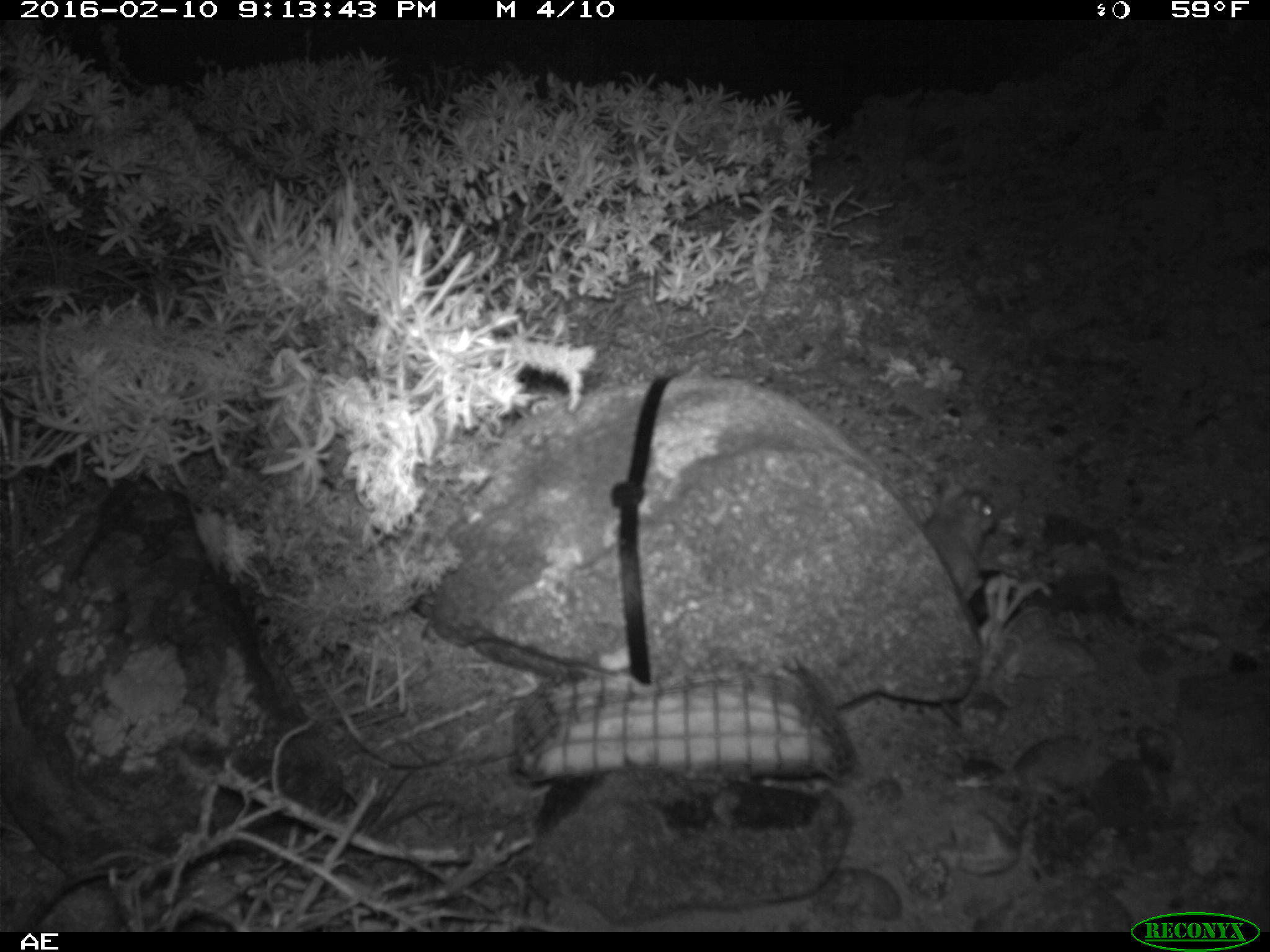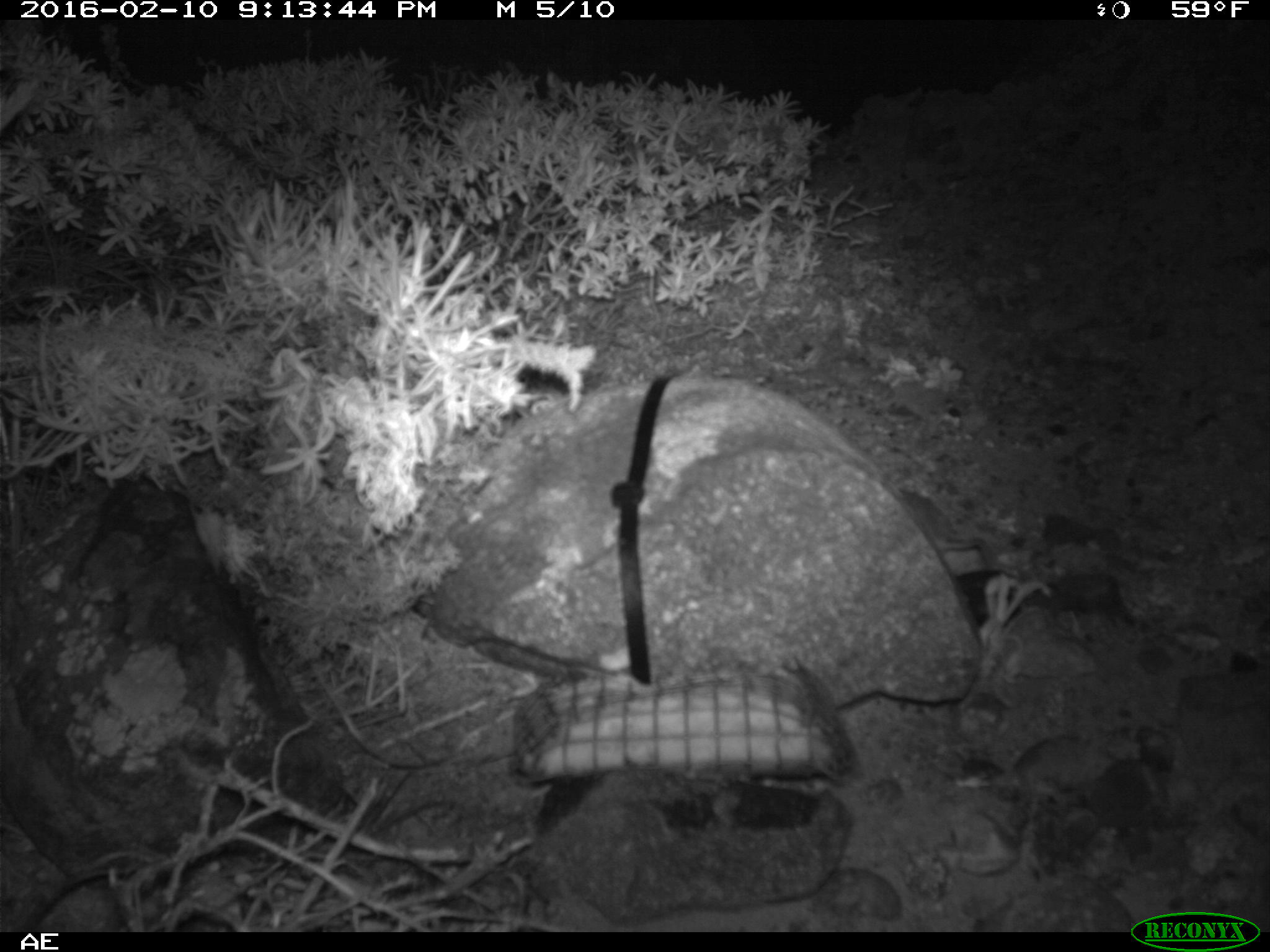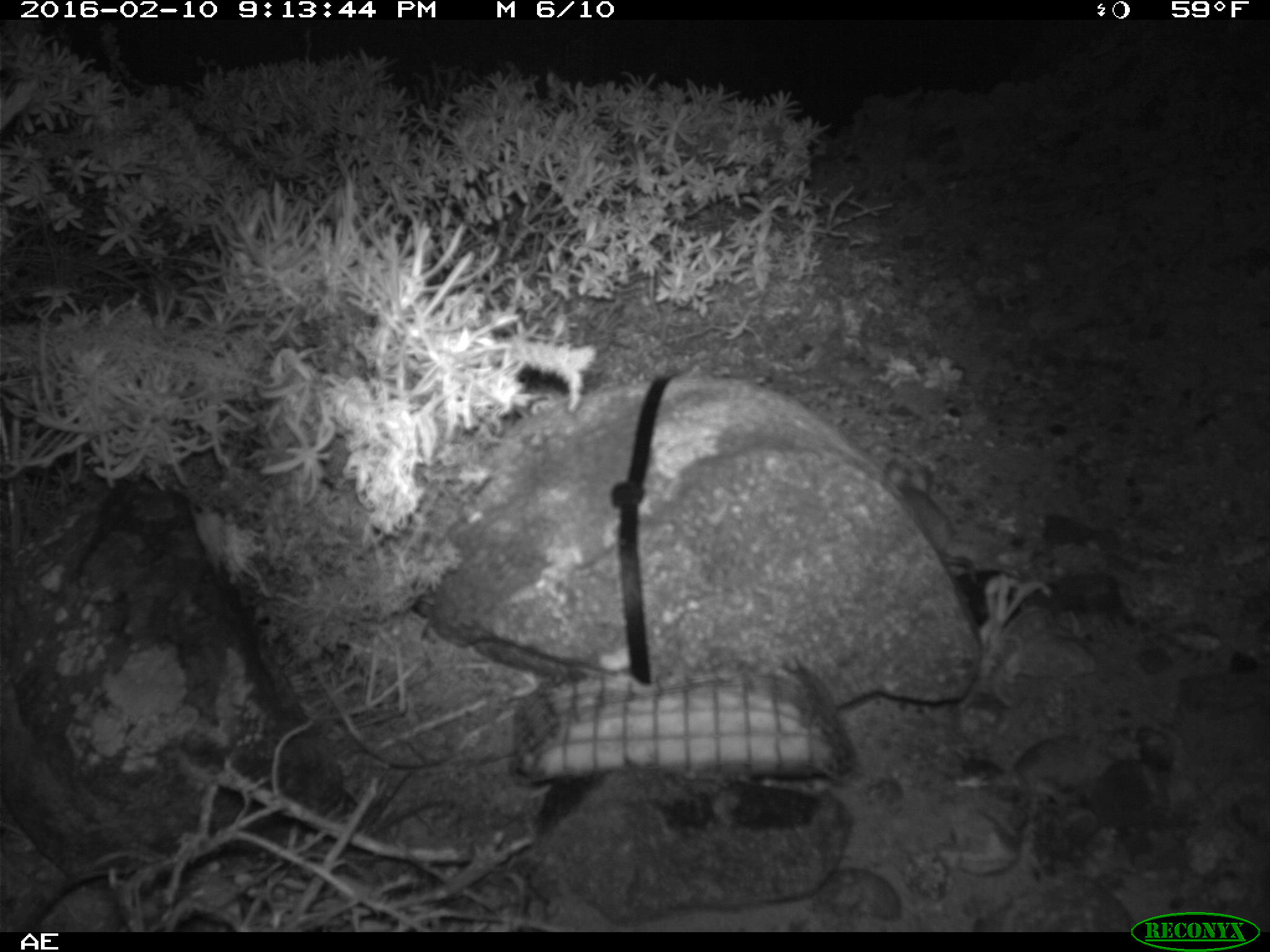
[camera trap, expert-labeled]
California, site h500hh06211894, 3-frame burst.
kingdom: Animalia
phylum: Chordata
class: Mammalia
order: Rodentia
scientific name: Rodentia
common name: rodent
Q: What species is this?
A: Rodent (Rodentia).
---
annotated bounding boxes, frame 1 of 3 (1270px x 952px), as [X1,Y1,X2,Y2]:
rodent: [923,484,1000,604]